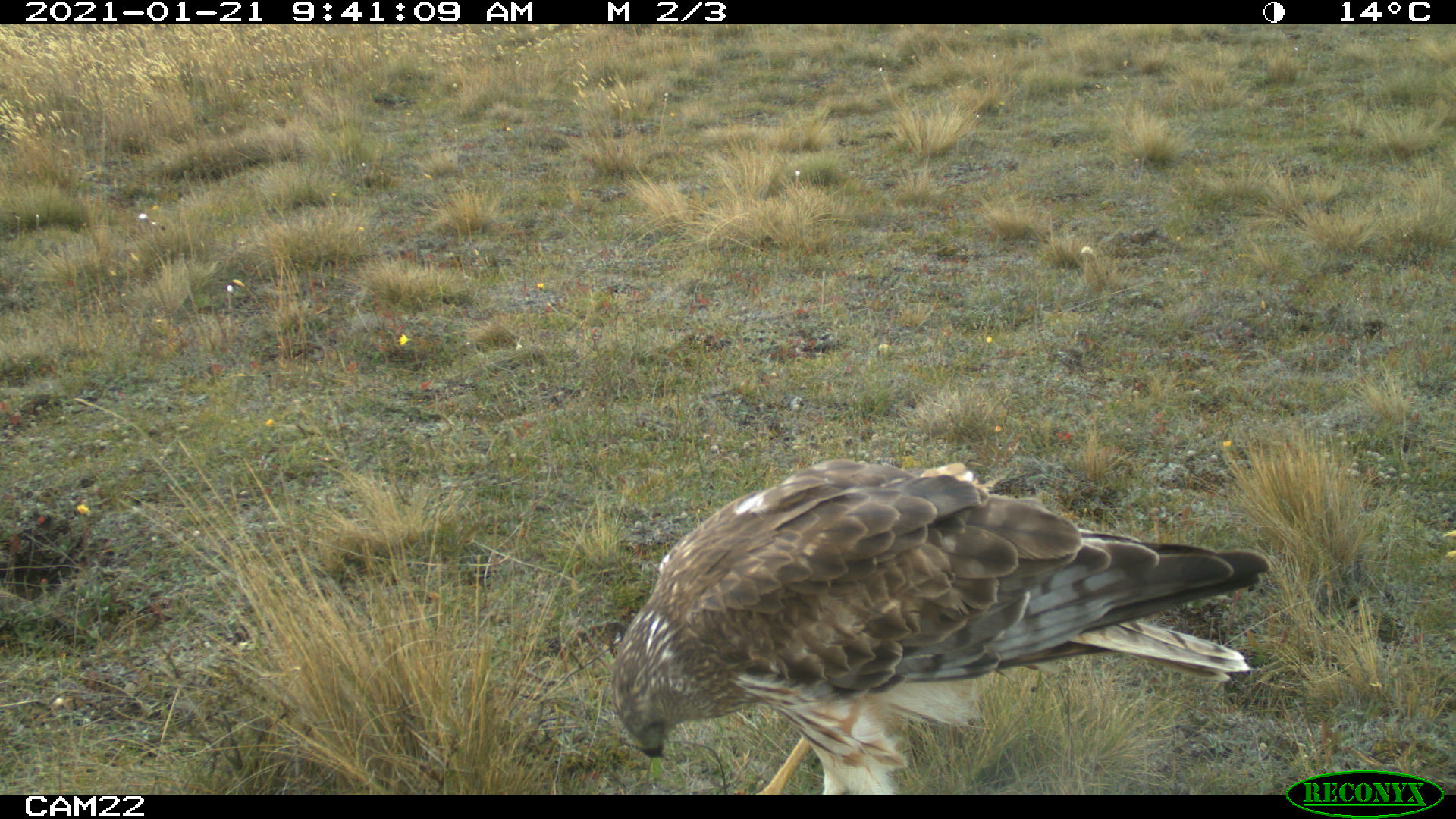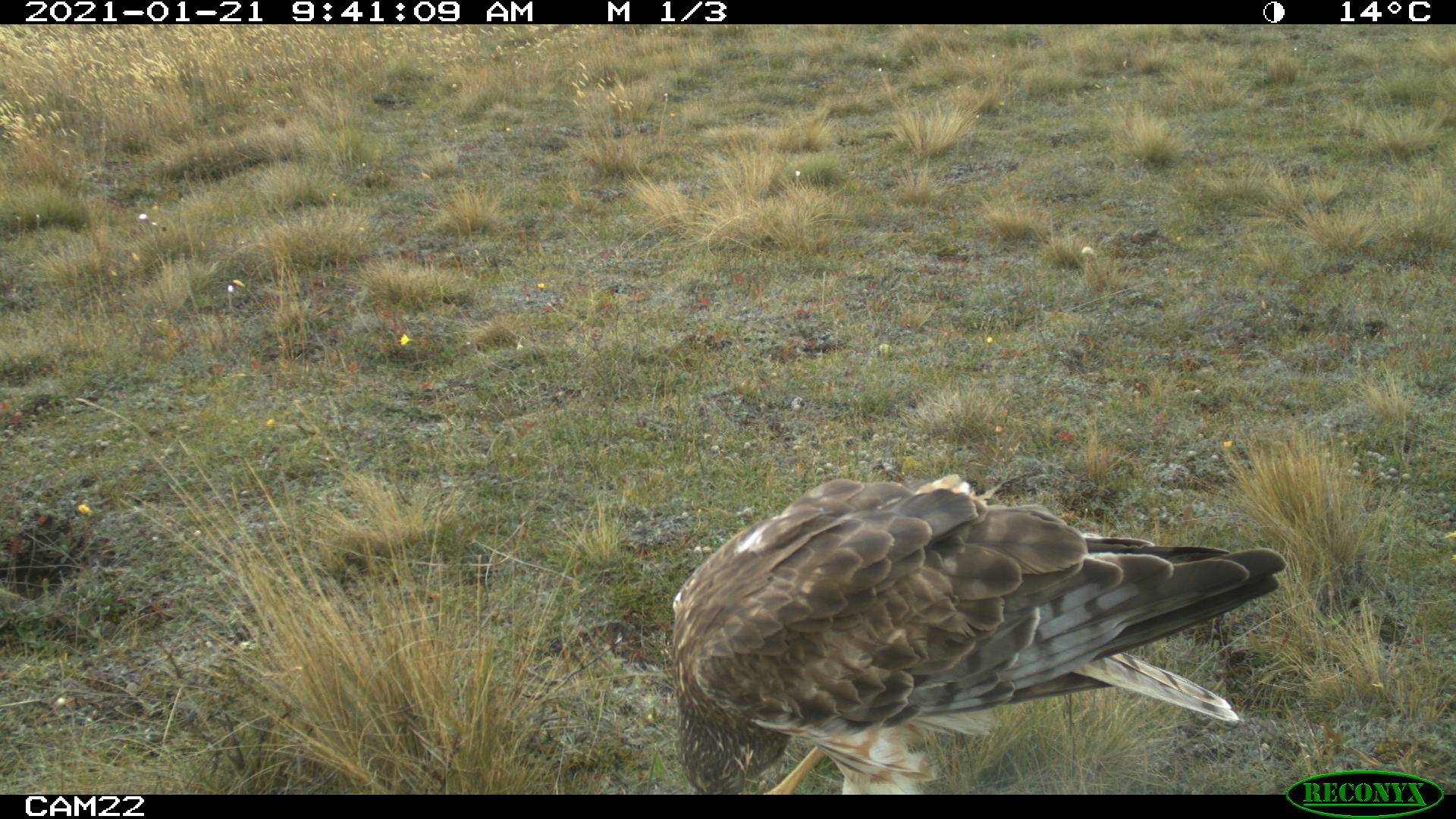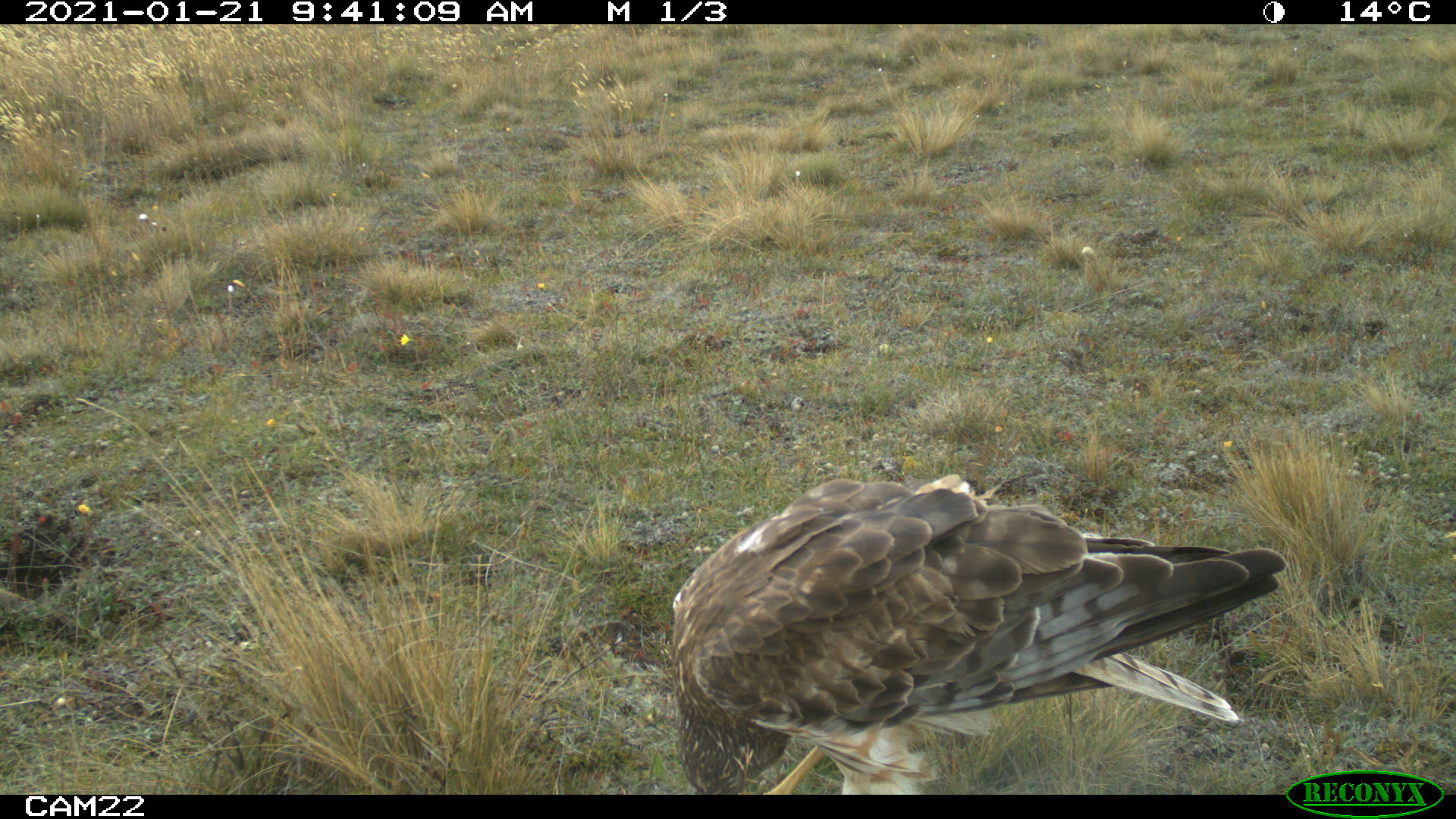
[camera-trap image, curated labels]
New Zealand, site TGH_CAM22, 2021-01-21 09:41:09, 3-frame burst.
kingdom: Animalia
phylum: Chordata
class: Aves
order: Accipitriformes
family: Accipitridae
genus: Circus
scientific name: Circus approximans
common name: swamp harrier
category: harrier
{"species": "harrier (swamp harrier) (Circus approximans)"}